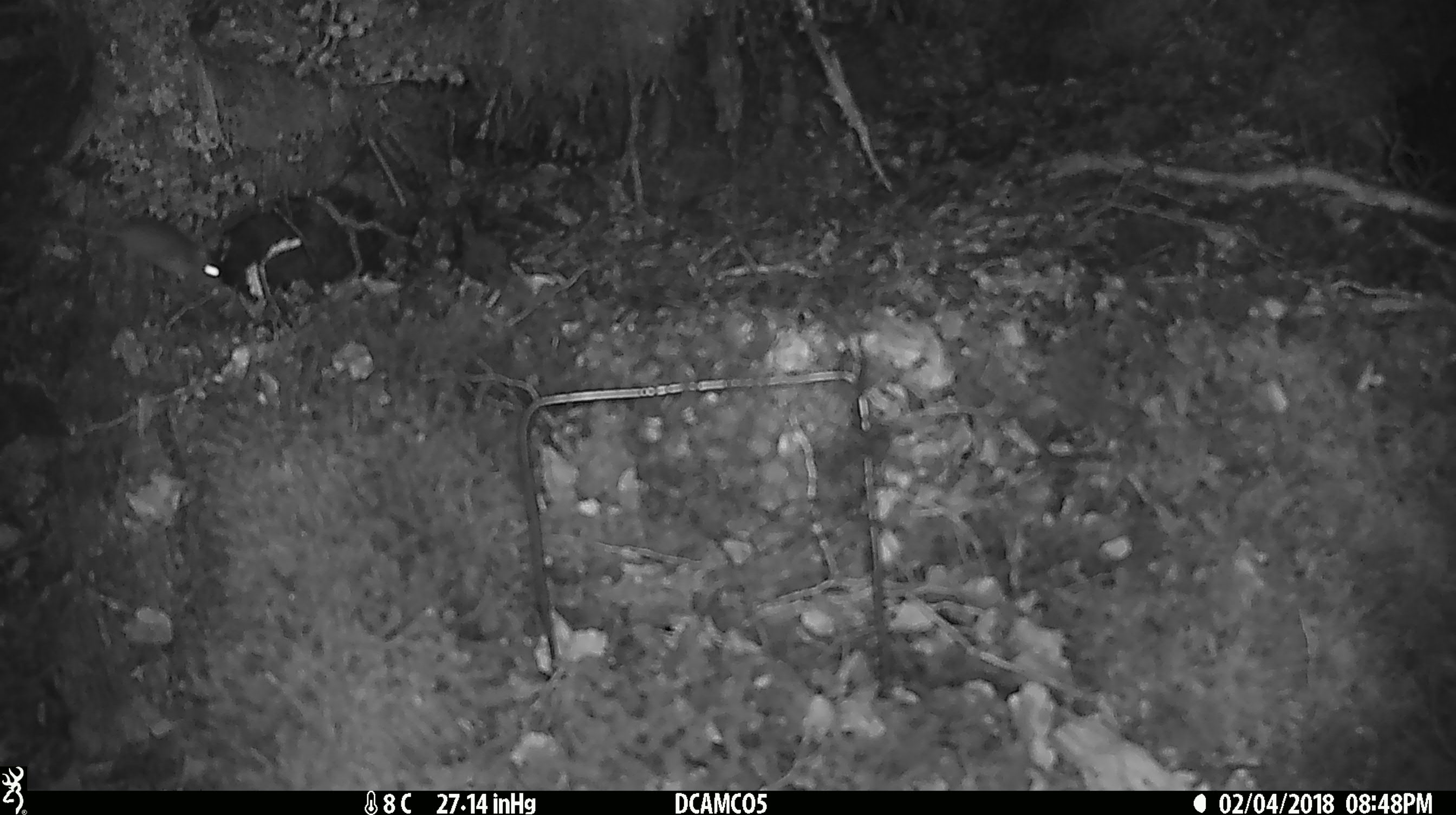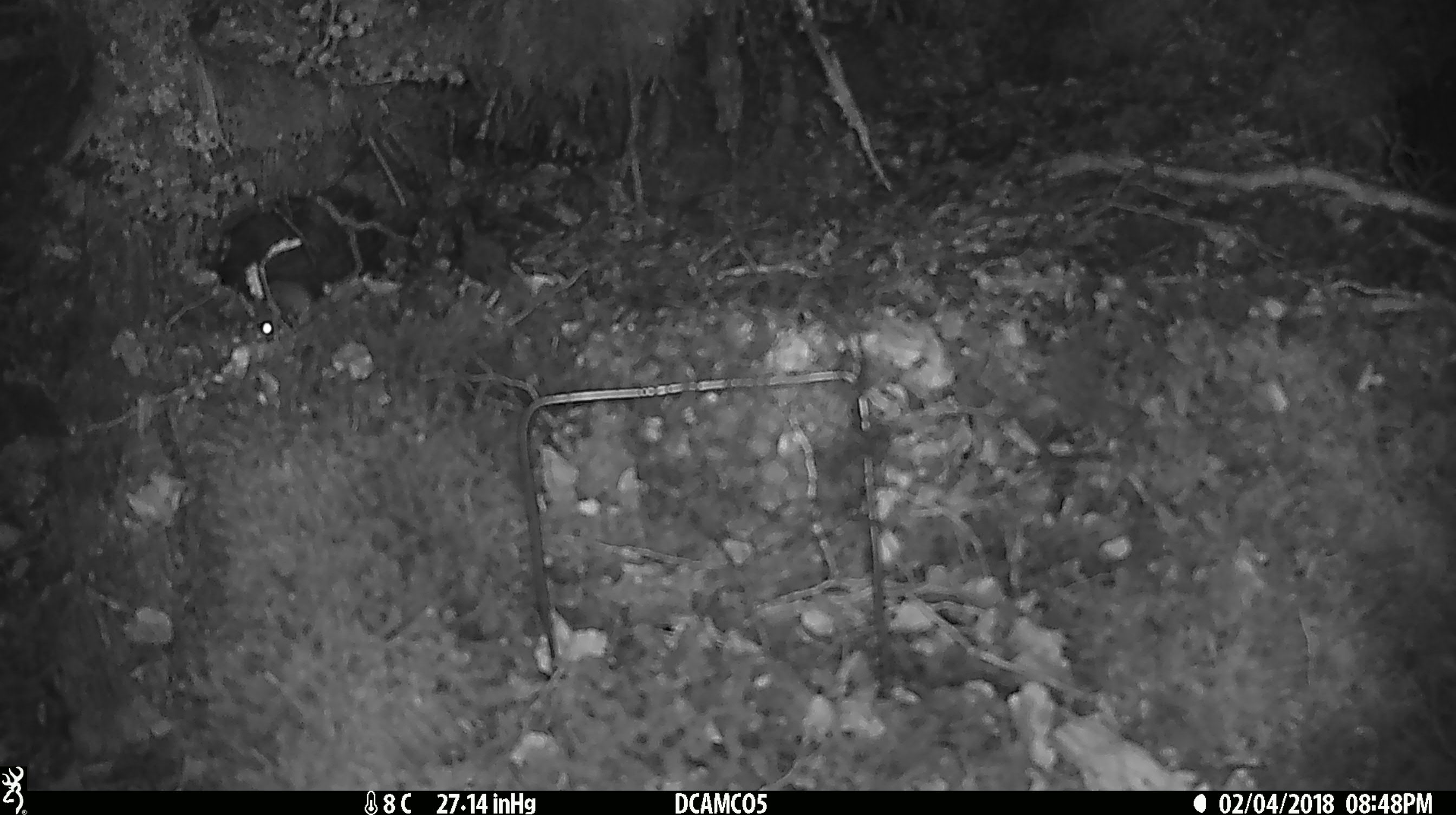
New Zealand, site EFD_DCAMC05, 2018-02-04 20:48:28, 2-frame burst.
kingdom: Animalia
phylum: Chordata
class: Mammalia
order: Rodentia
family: Muridae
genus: Mus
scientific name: Mus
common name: mouse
Mouse (Mus).